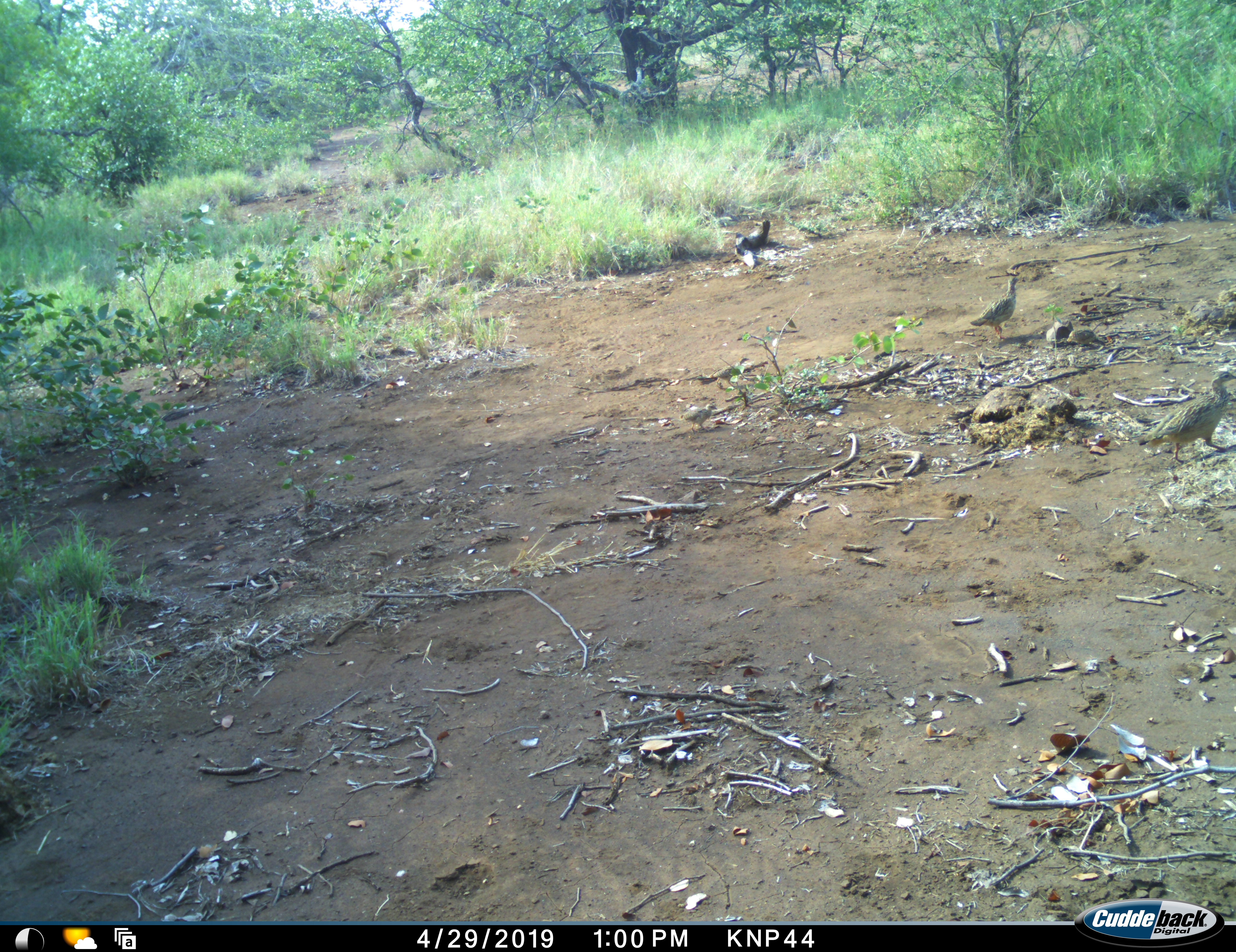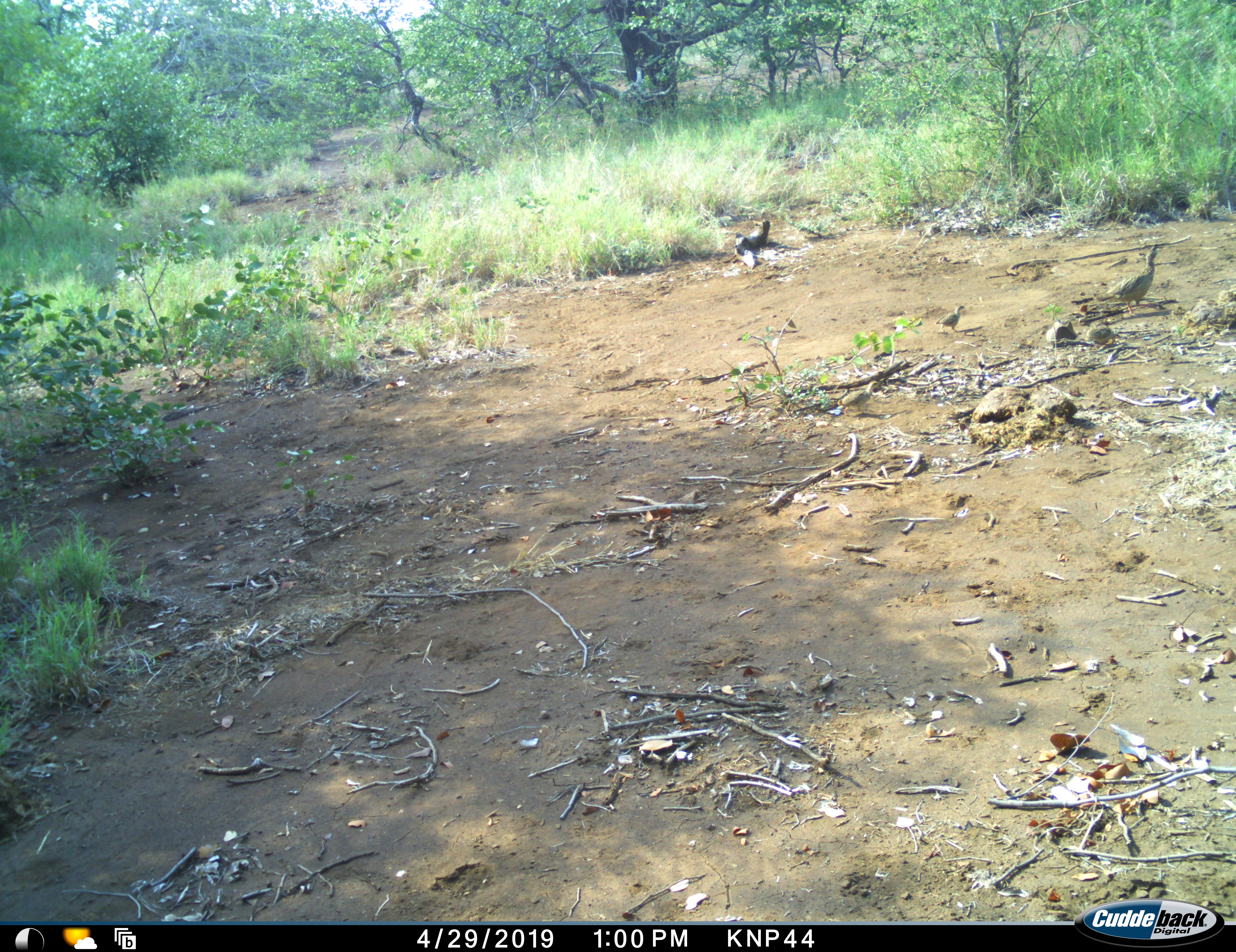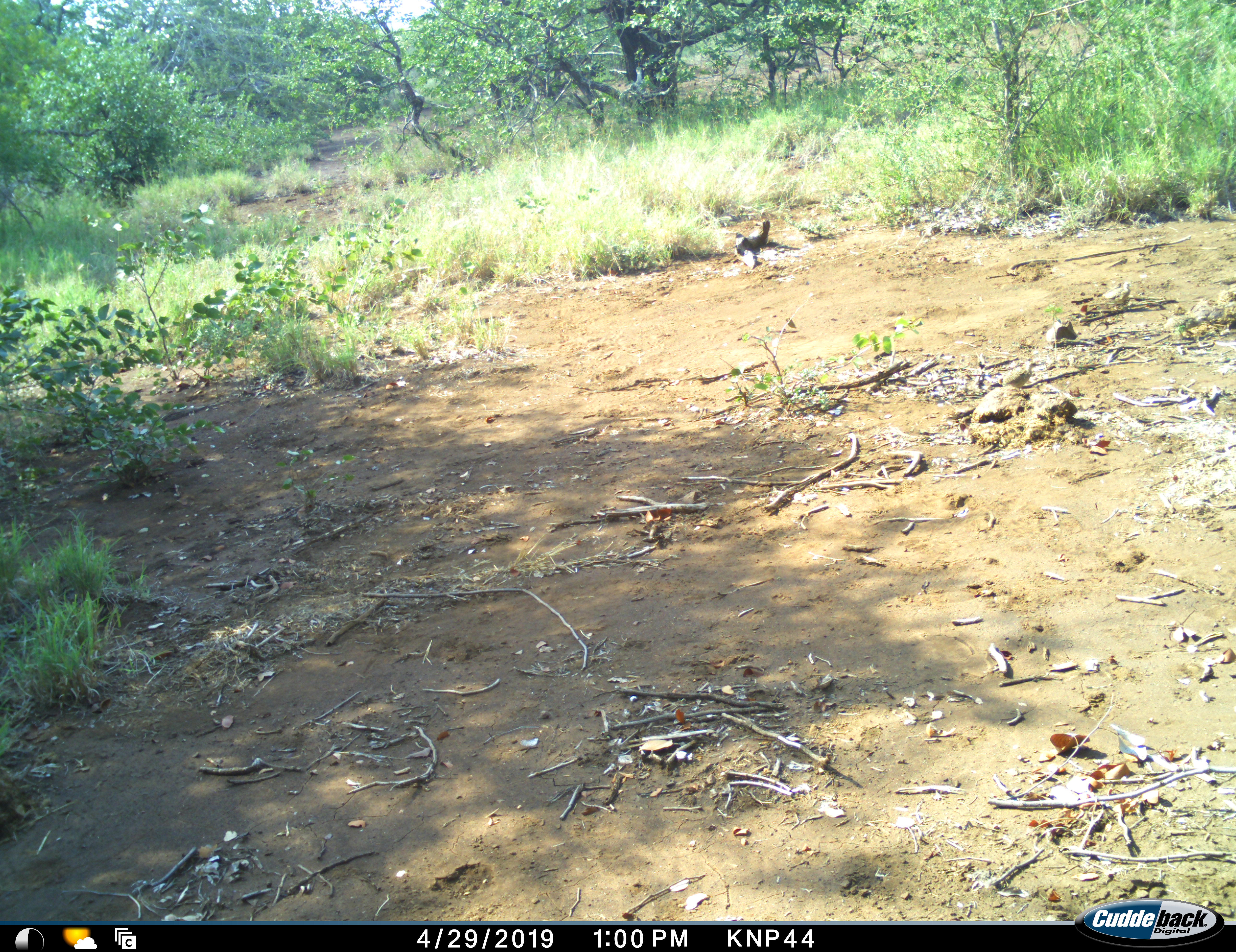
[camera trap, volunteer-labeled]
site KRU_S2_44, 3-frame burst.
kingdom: Animalia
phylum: Chordata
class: Aves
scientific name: Aves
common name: bird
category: birdother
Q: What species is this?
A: Birdother (bird) (Aves).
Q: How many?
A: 3.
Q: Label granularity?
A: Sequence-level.